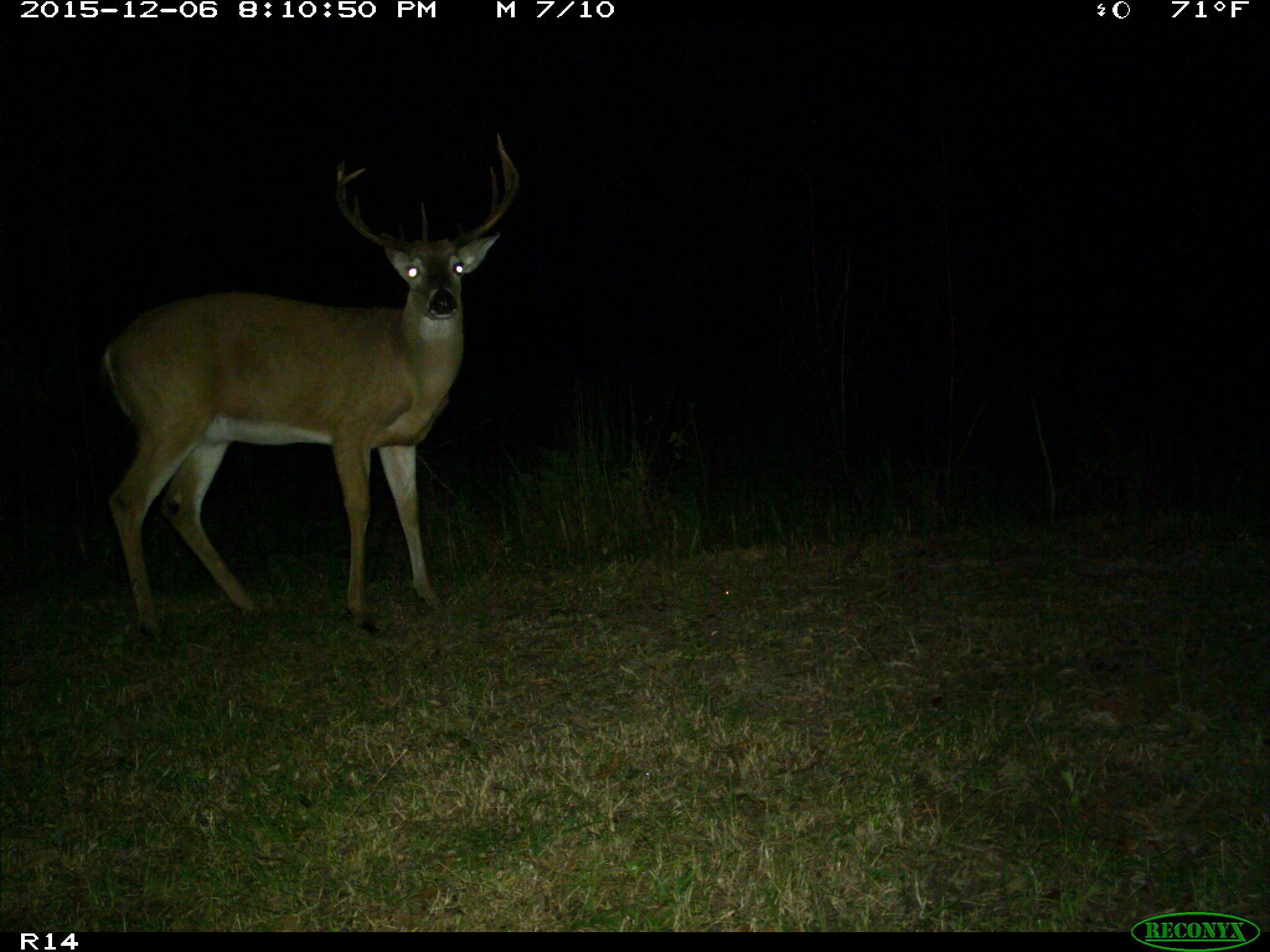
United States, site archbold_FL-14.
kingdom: Animalia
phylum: Chordata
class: Mammalia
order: Artiodactyla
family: Cervidae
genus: Odocoileus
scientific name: Odocoileus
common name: deer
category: unidentified deer